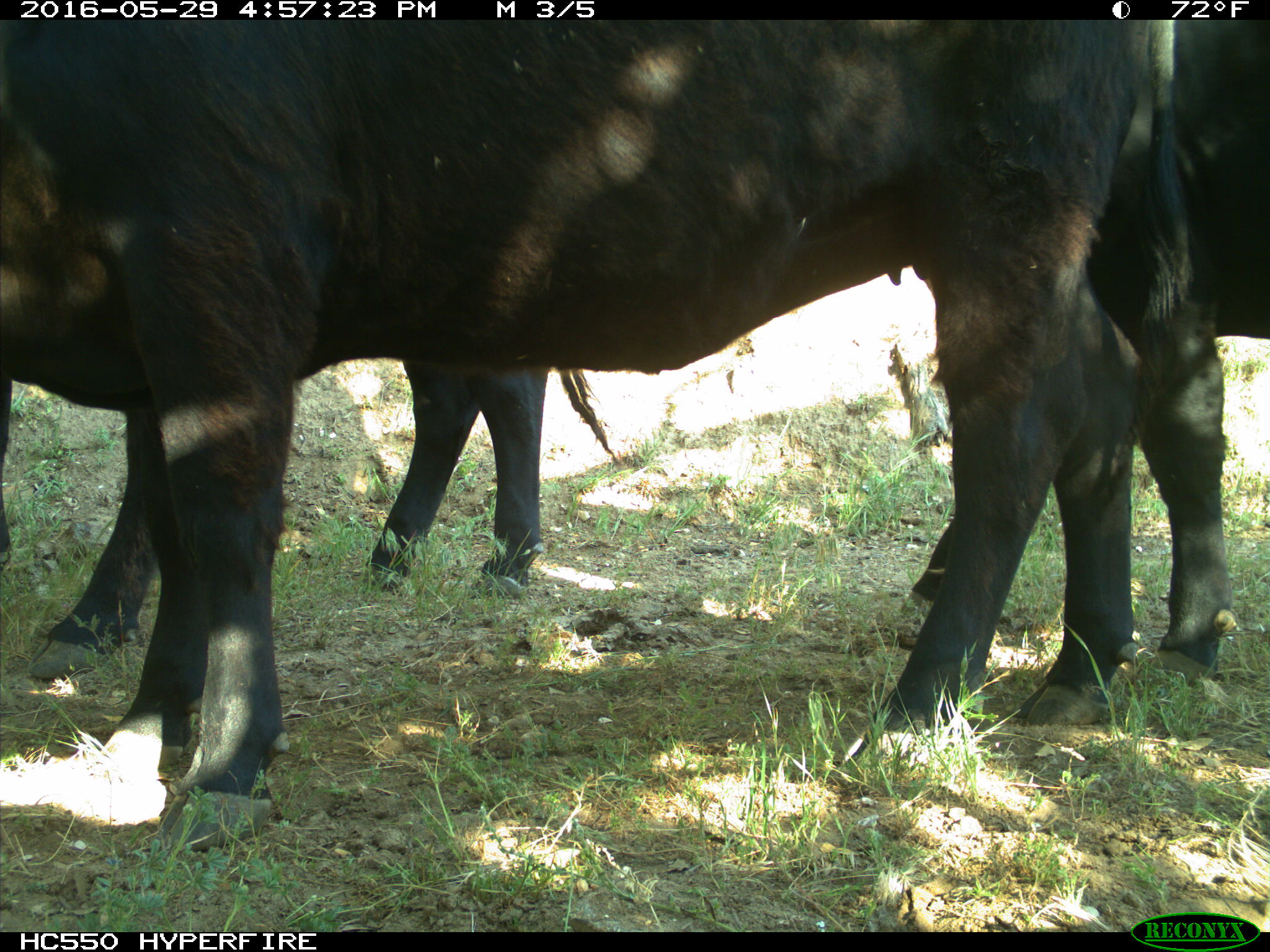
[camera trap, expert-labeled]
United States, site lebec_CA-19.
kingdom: Animalia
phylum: Chordata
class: Mammalia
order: Artiodactyla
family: Bovidae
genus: Bos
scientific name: Bos taurus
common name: domestic cow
Bos taurus (domestic cow).